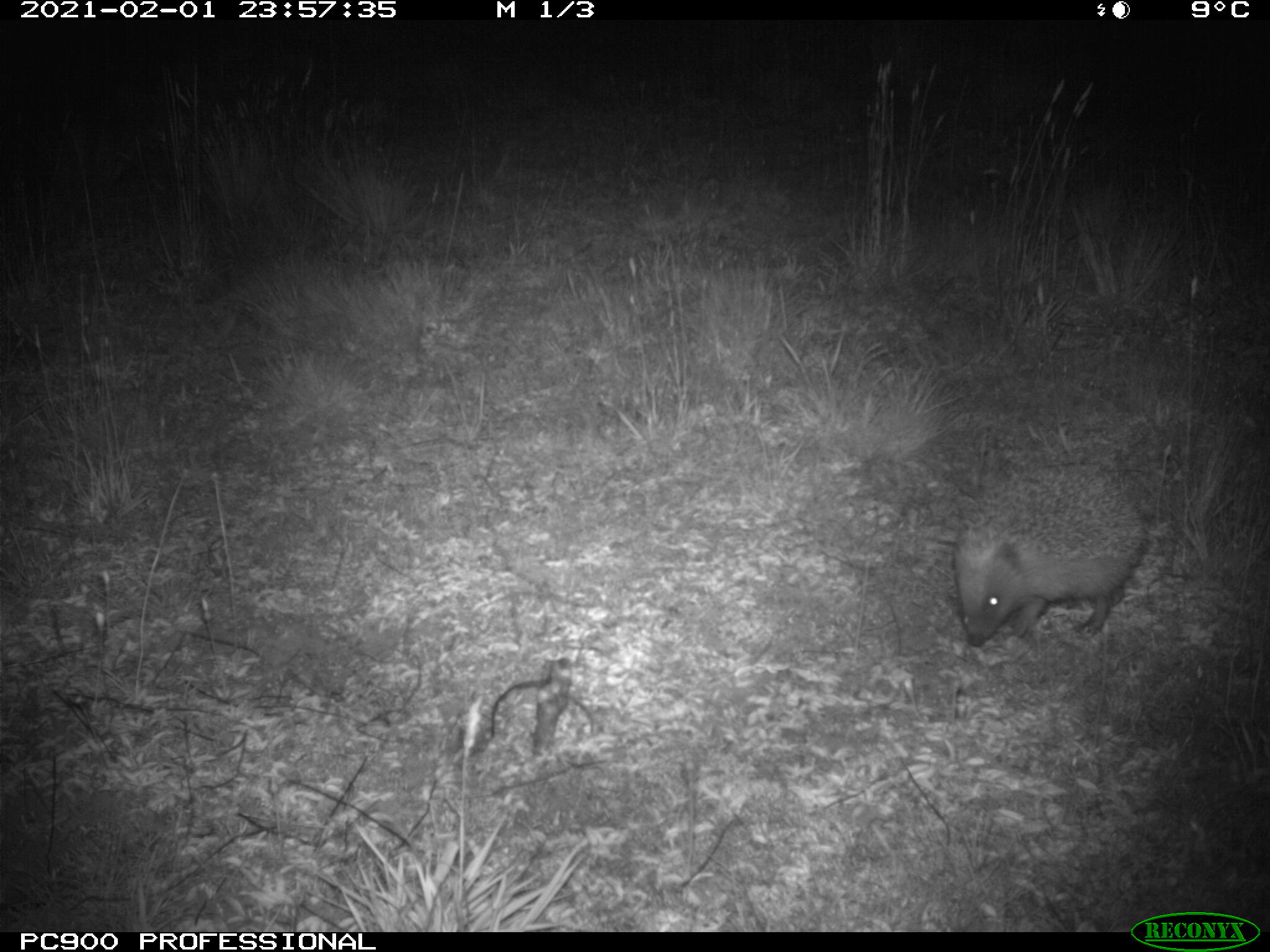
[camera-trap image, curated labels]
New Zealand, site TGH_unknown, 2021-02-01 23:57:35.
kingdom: Animalia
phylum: Chordata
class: Mammalia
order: Eulipotyphla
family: Erinaceidae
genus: Erinaceus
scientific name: Erinaceus europaeus europaeus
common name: european hedgehog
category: hedgehog